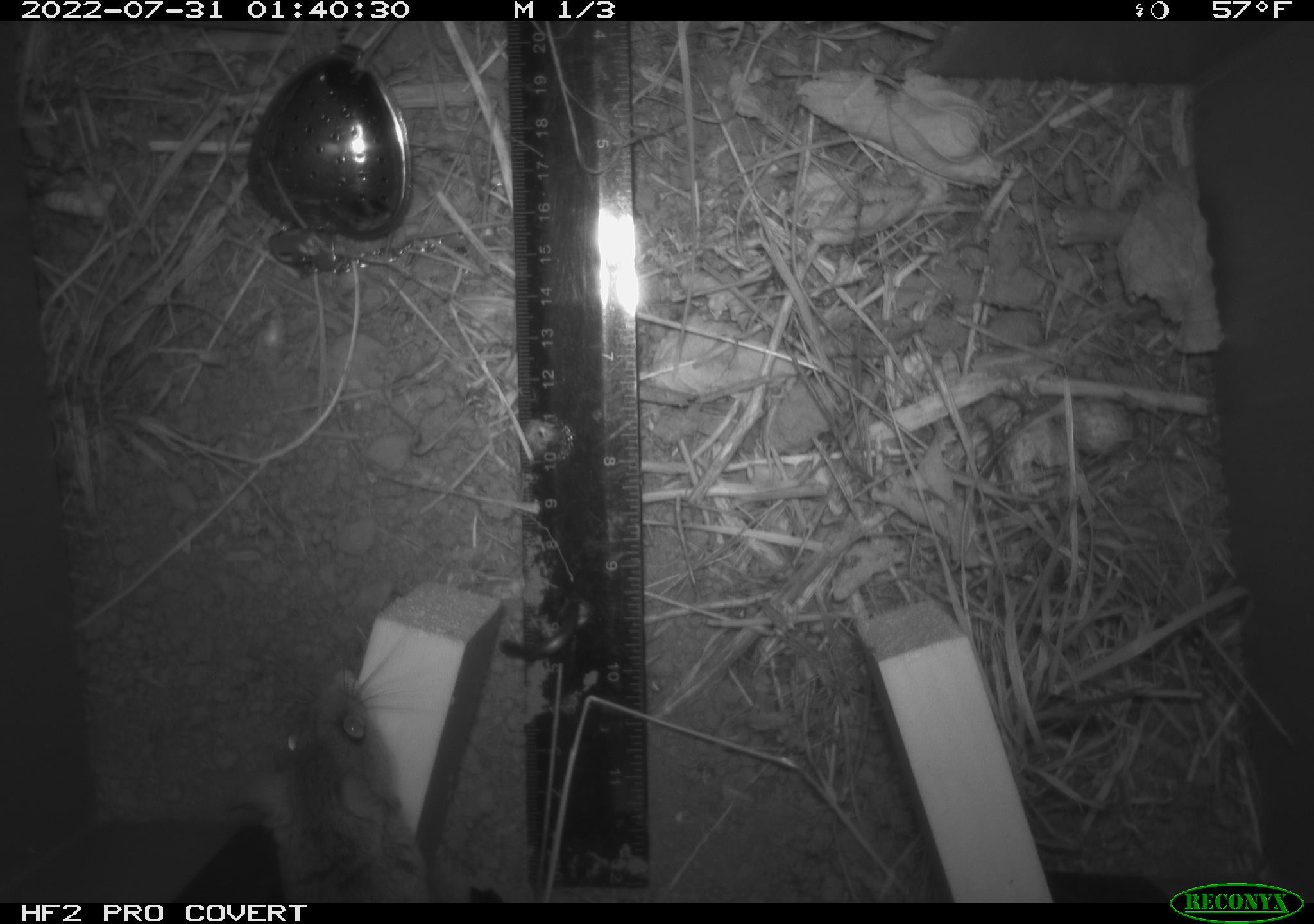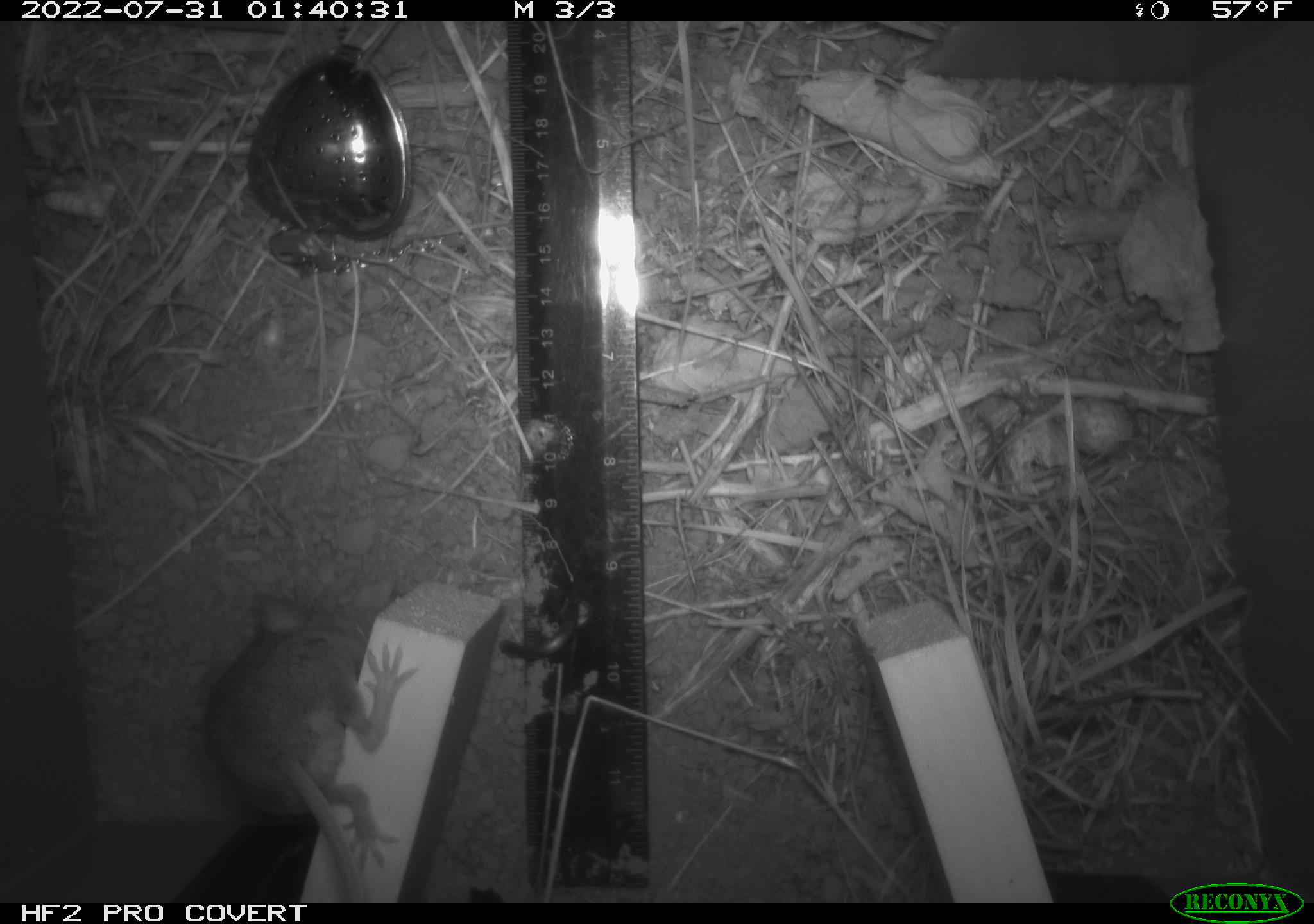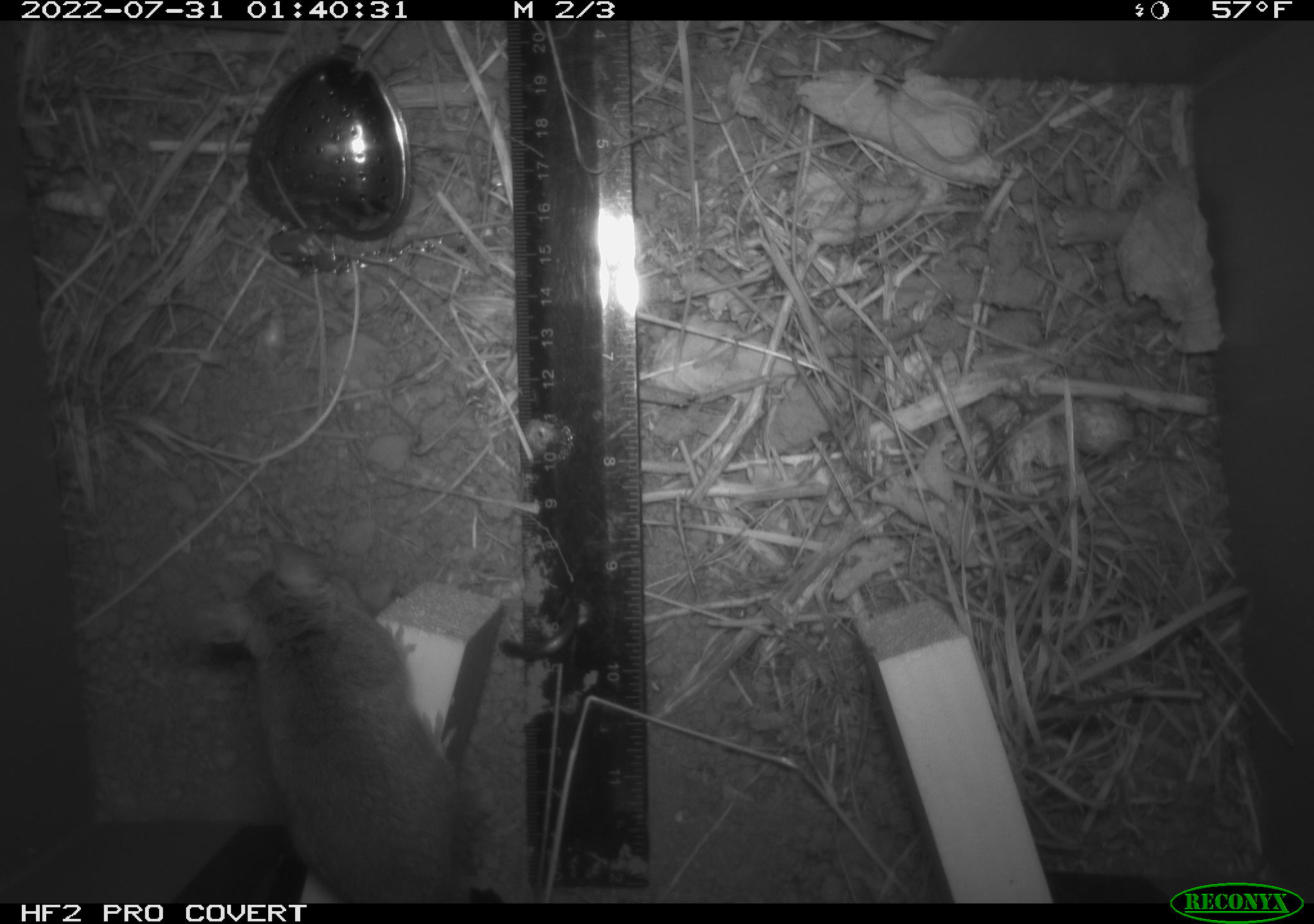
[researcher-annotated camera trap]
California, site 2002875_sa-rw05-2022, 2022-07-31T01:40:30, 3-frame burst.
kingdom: Animalia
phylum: Chordata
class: Mammalia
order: Rodentia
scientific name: Rodentia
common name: mouse species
Mouse species (Rodentia).